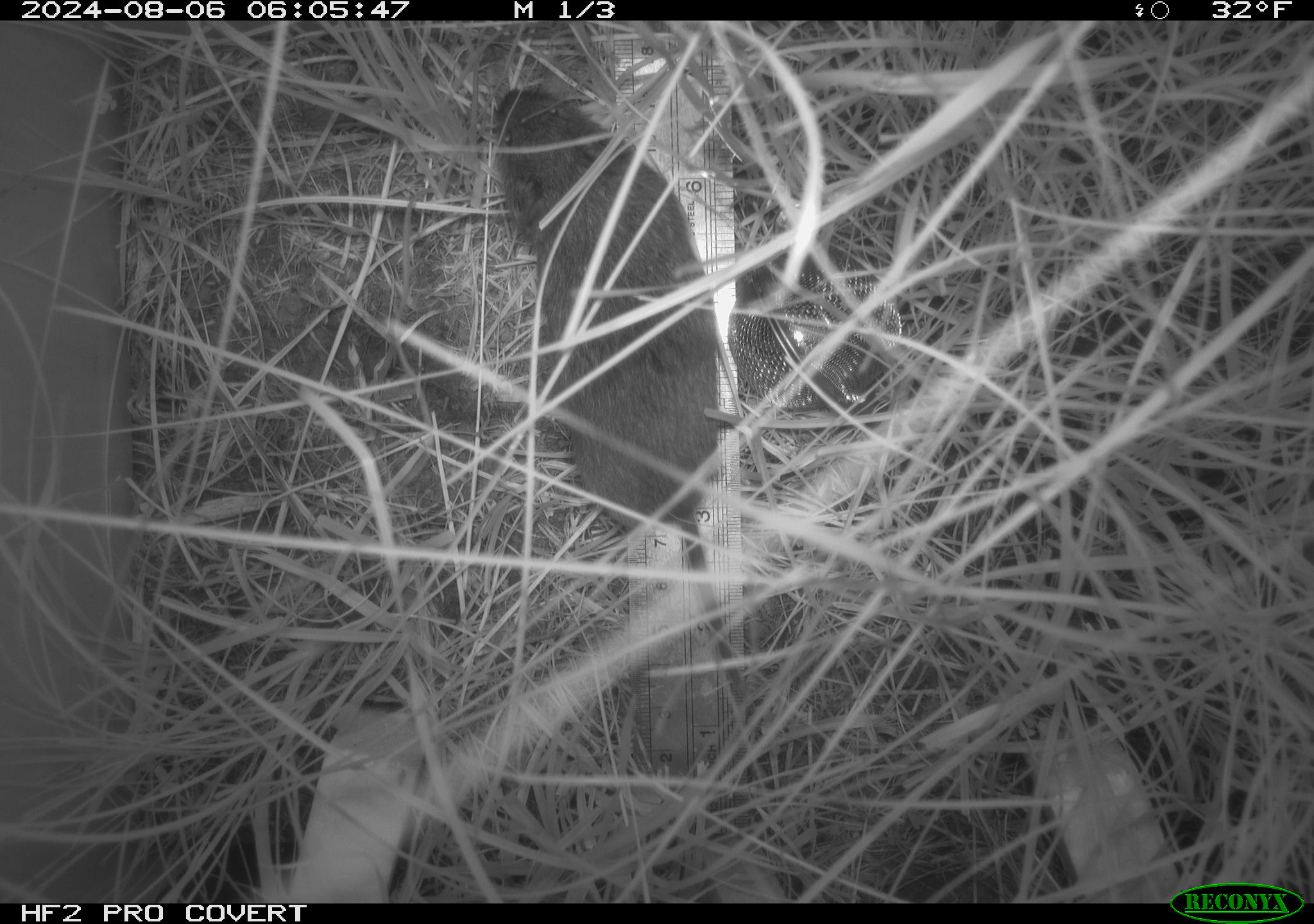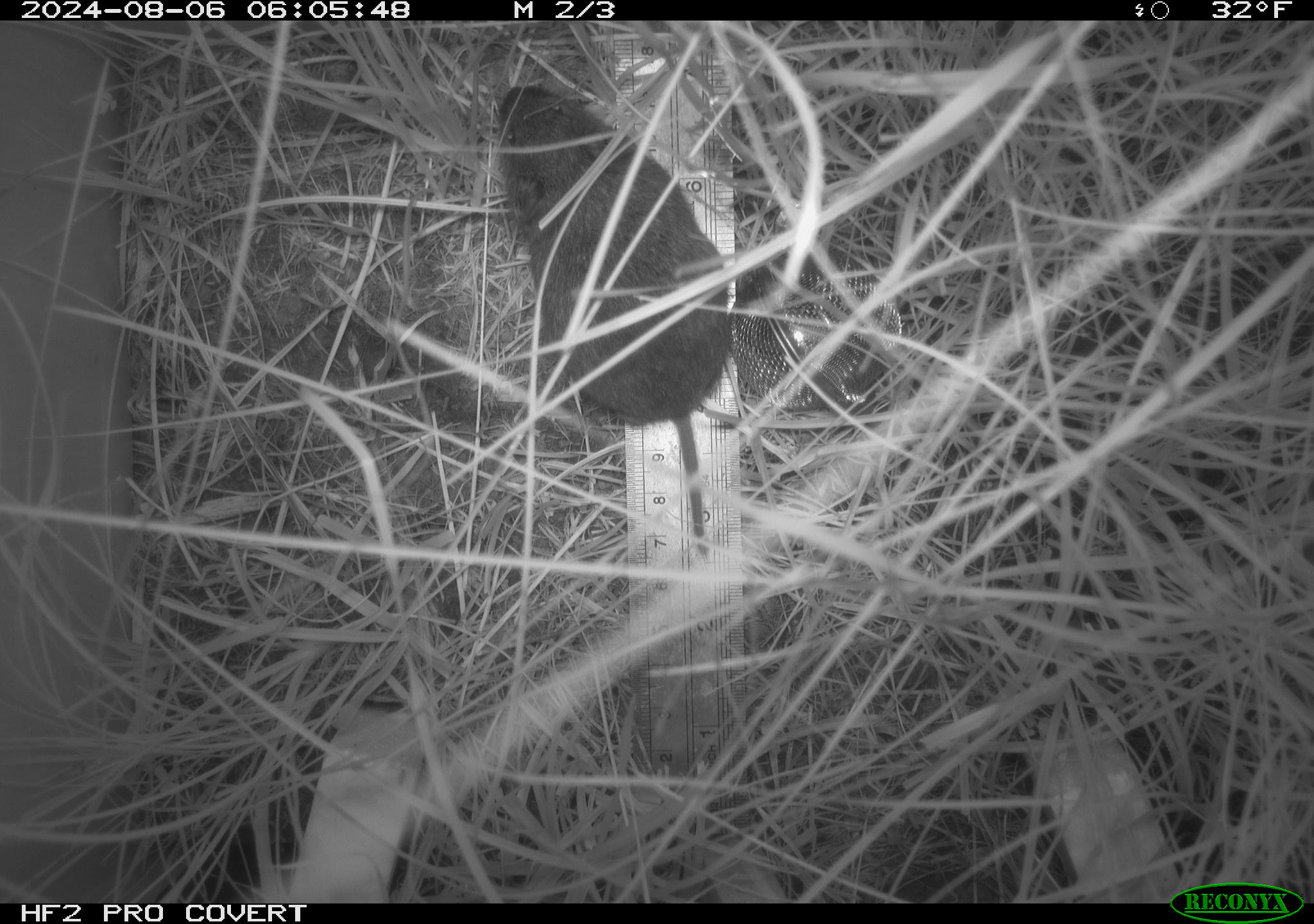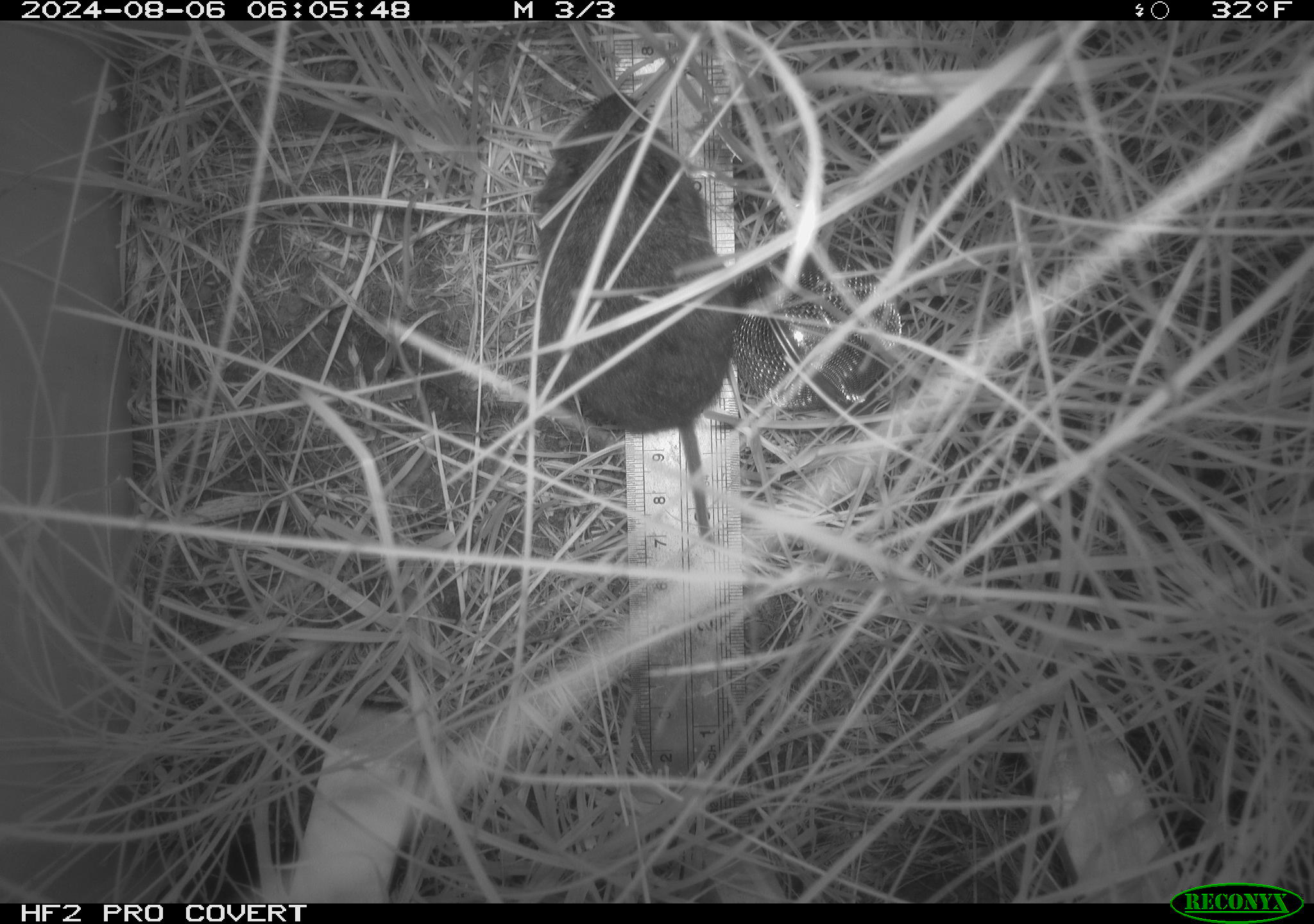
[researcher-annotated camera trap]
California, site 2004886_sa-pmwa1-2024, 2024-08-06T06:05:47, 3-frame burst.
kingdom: Animalia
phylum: Chordata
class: Mammalia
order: Rodentia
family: Cricetidae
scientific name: Arvicolinae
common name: voles, lemmings, and muskrats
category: arvicolinae subfamily